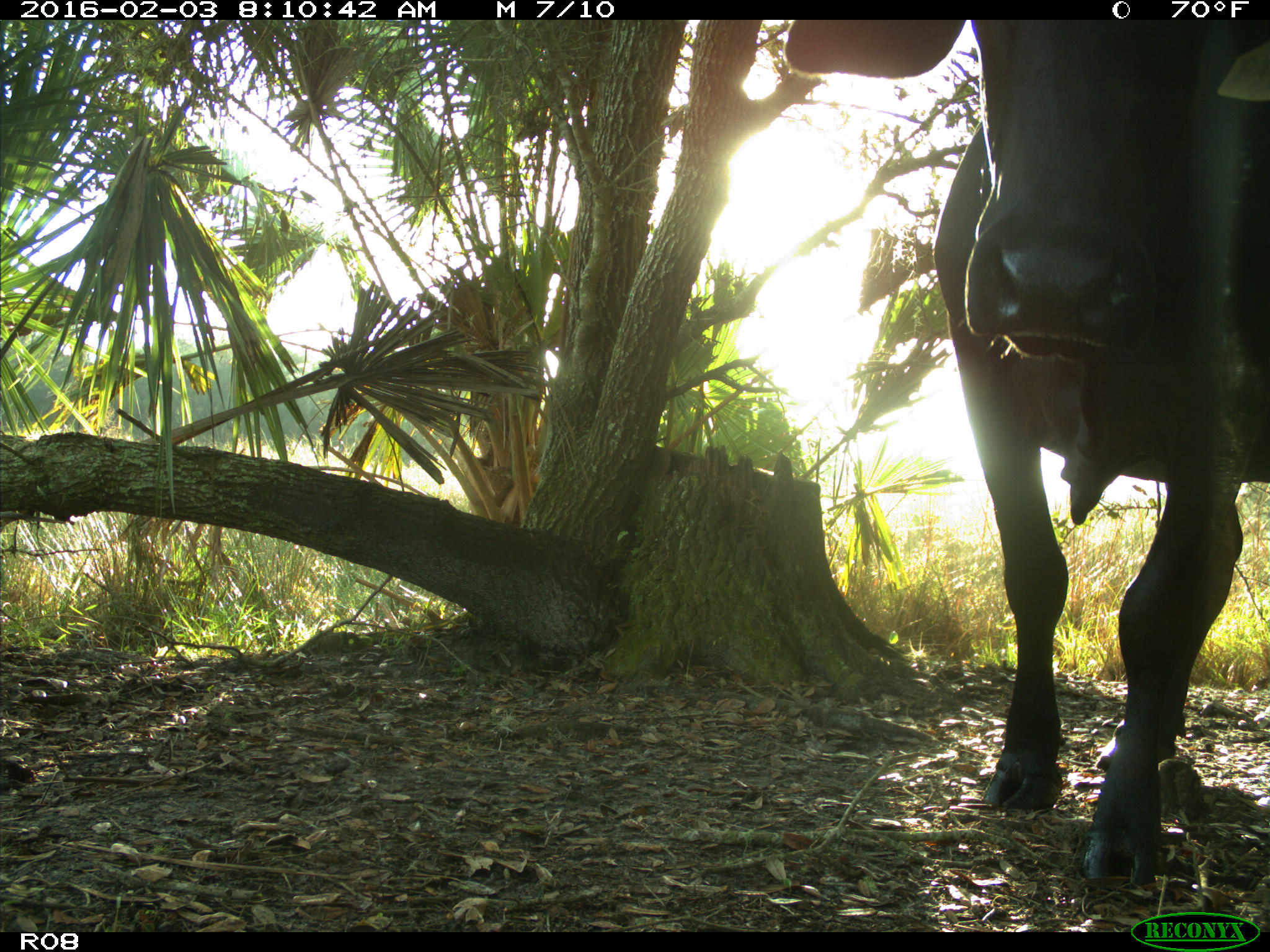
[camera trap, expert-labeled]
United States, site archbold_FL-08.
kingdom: Animalia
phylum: Chordata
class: Mammalia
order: Artiodactyla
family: Bovidae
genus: Bos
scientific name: Bos taurus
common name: domestic cow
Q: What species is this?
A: Bos taurus (domestic cow).